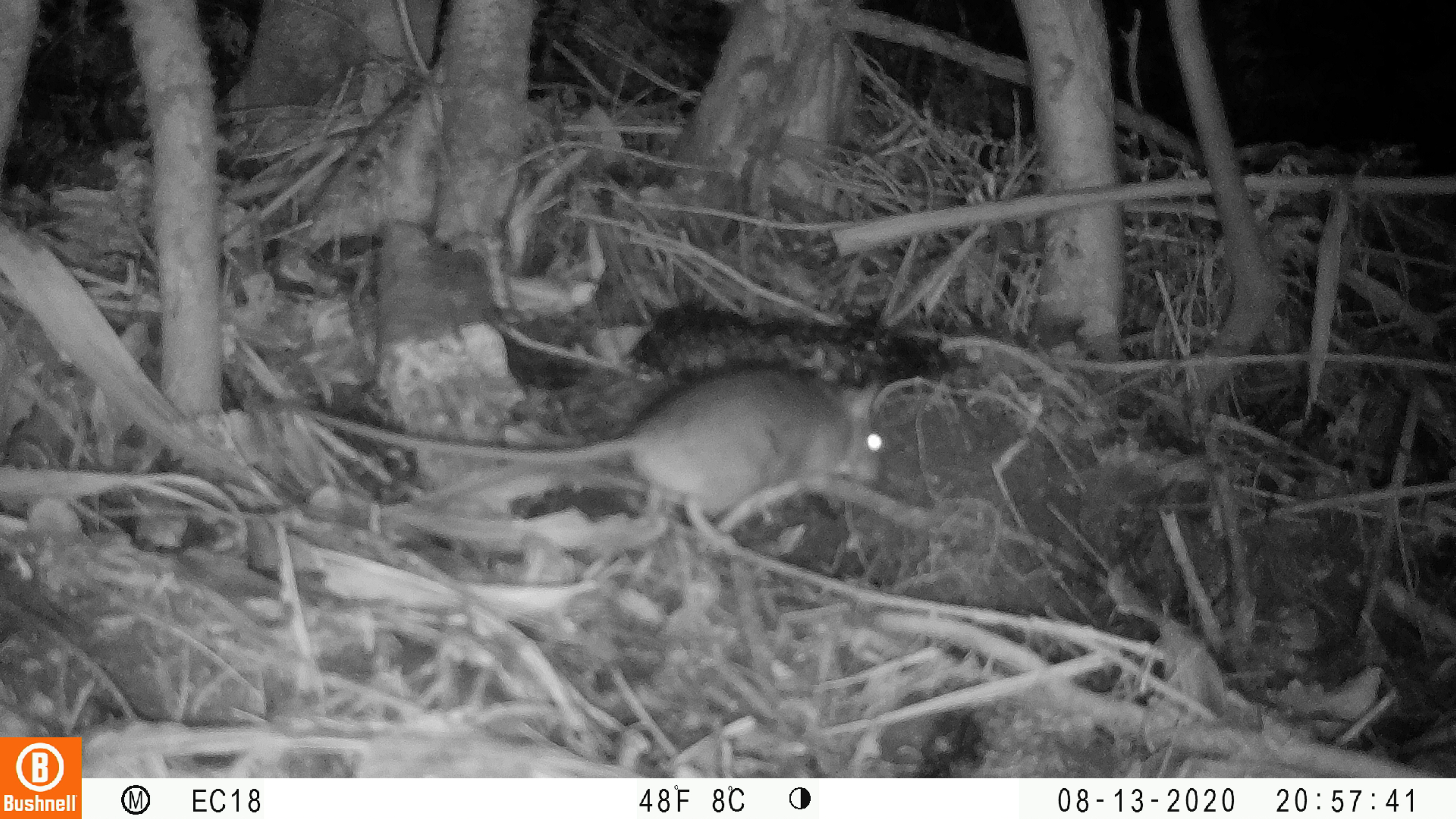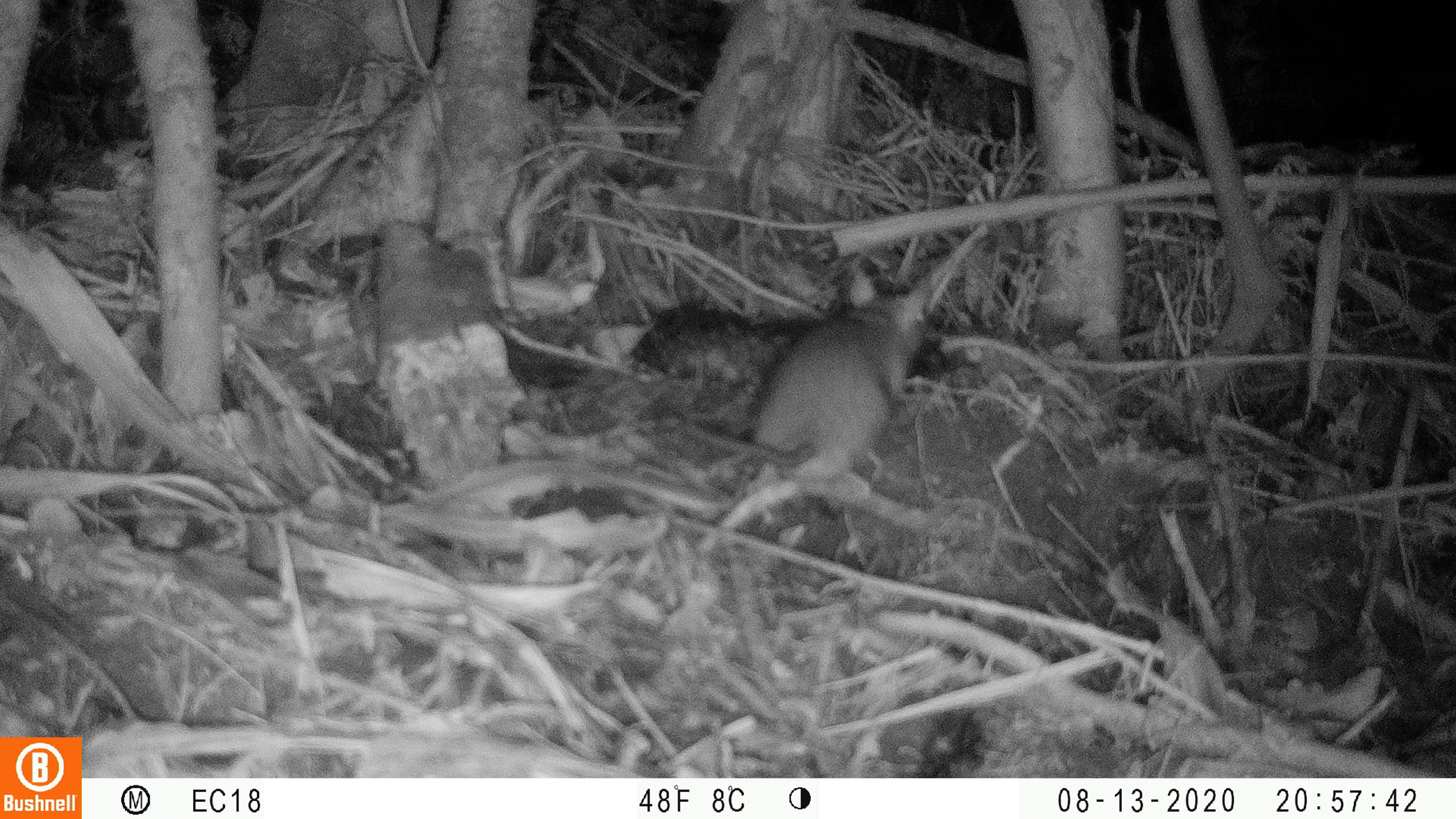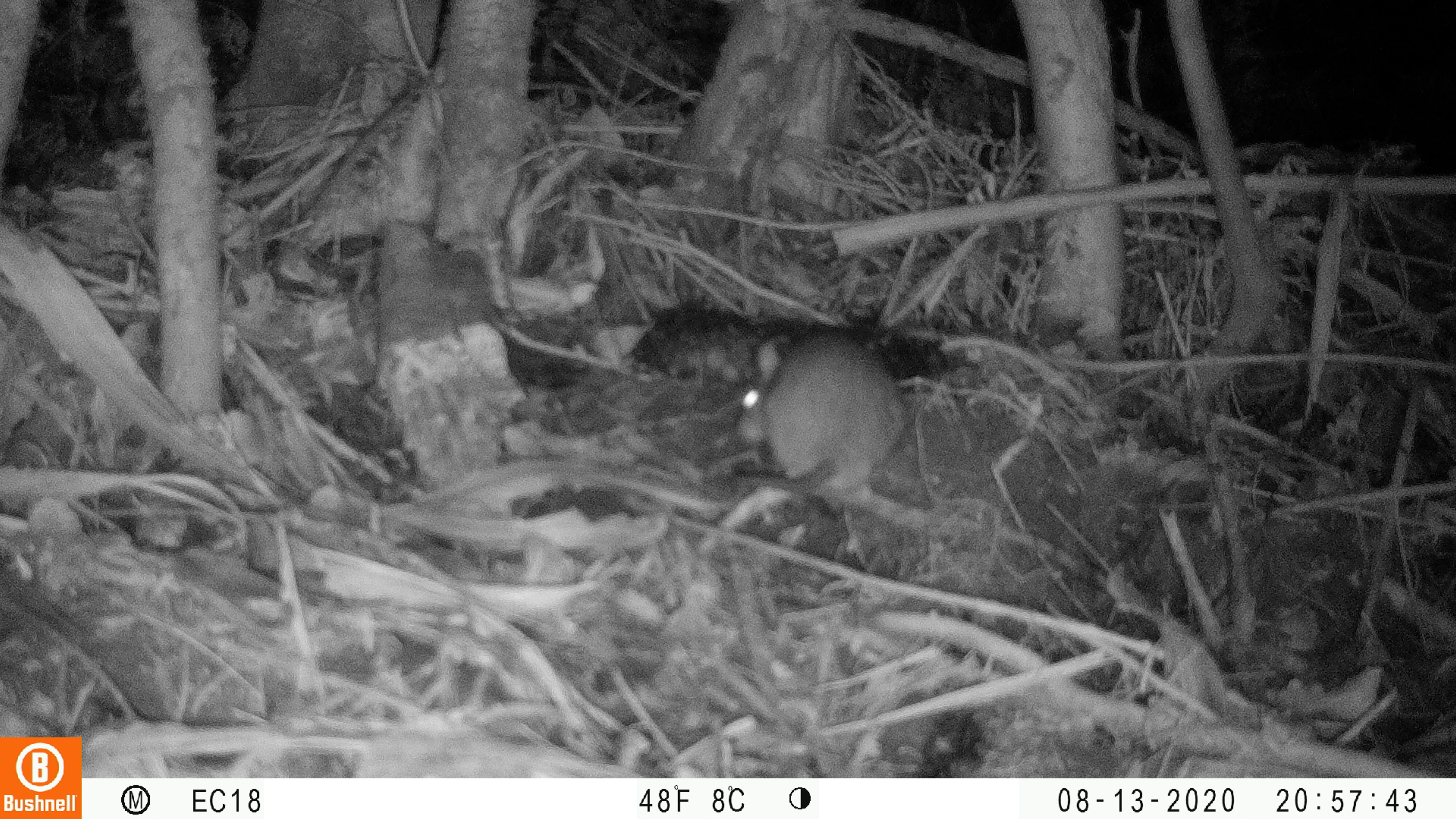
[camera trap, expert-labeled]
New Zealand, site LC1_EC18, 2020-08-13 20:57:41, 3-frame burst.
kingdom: Animalia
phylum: Chordata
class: Mammalia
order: Rodentia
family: Muridae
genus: Rattus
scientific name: Rattus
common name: rat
Rat (Rattus).